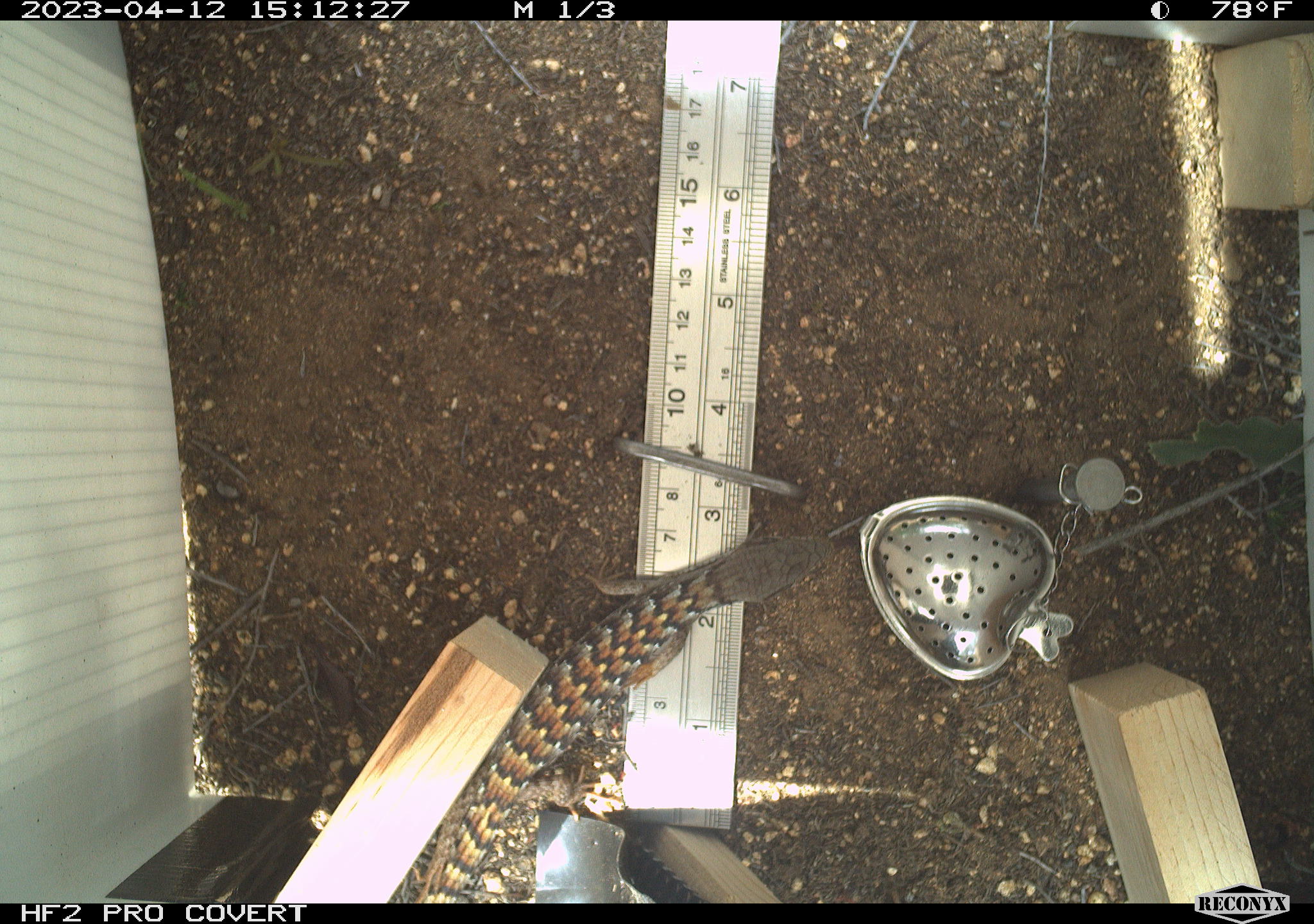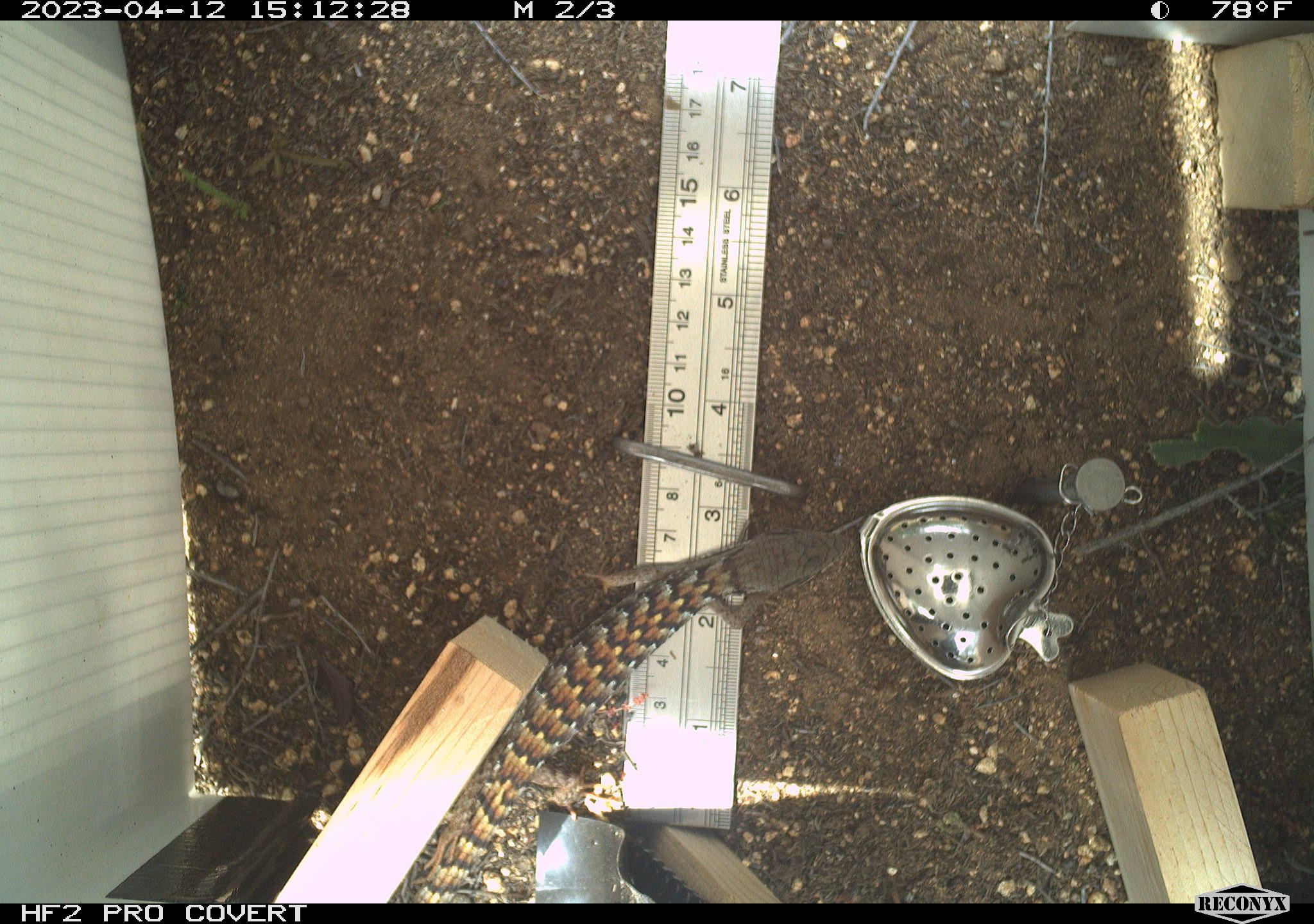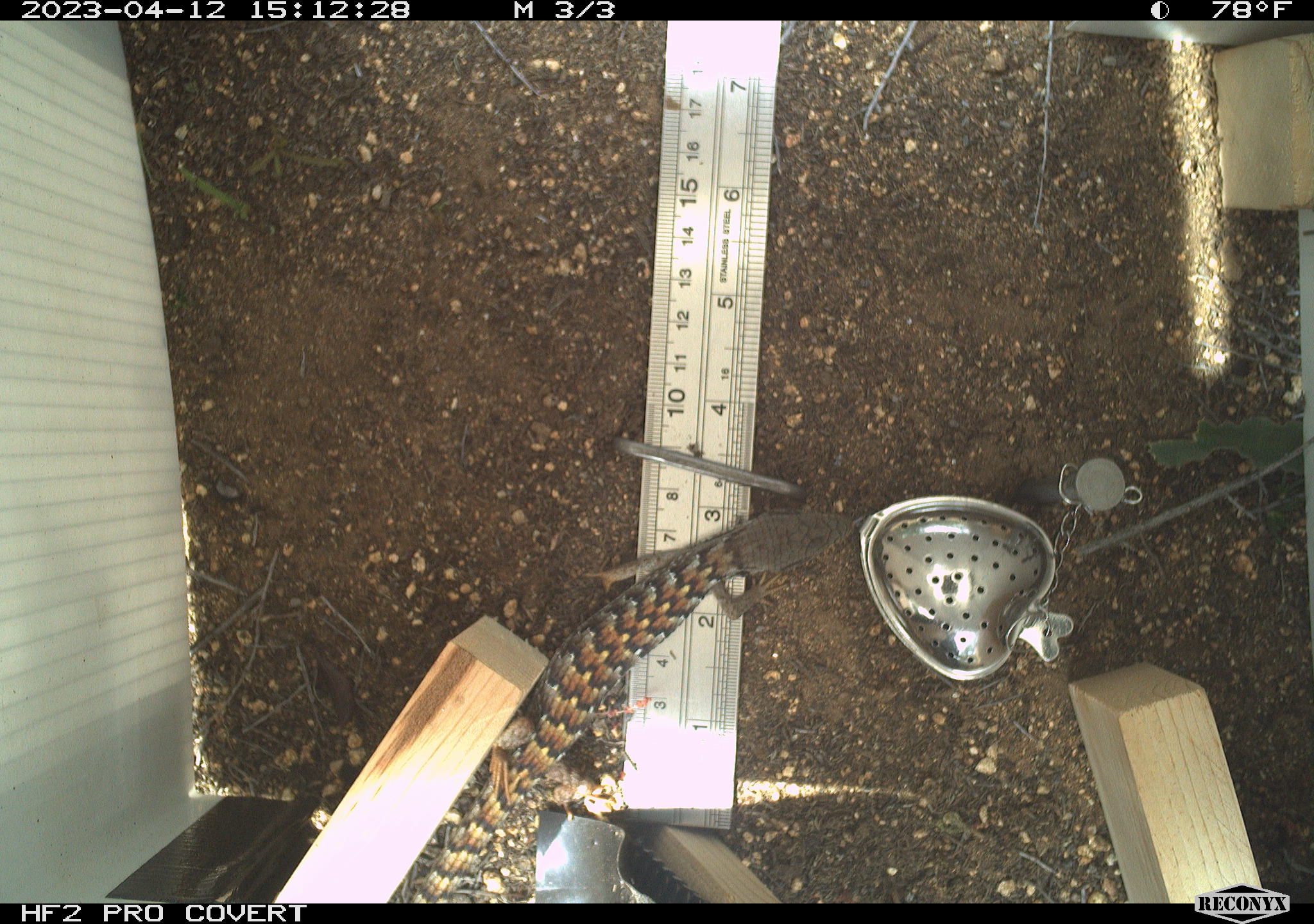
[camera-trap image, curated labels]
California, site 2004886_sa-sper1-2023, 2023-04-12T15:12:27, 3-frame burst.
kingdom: Animalia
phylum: Chordata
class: Reptilia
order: Squamata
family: Anguidae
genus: Elgaria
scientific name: Elgaria multicarinata webbii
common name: san diego alligator lizard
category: woodland alligator lizard